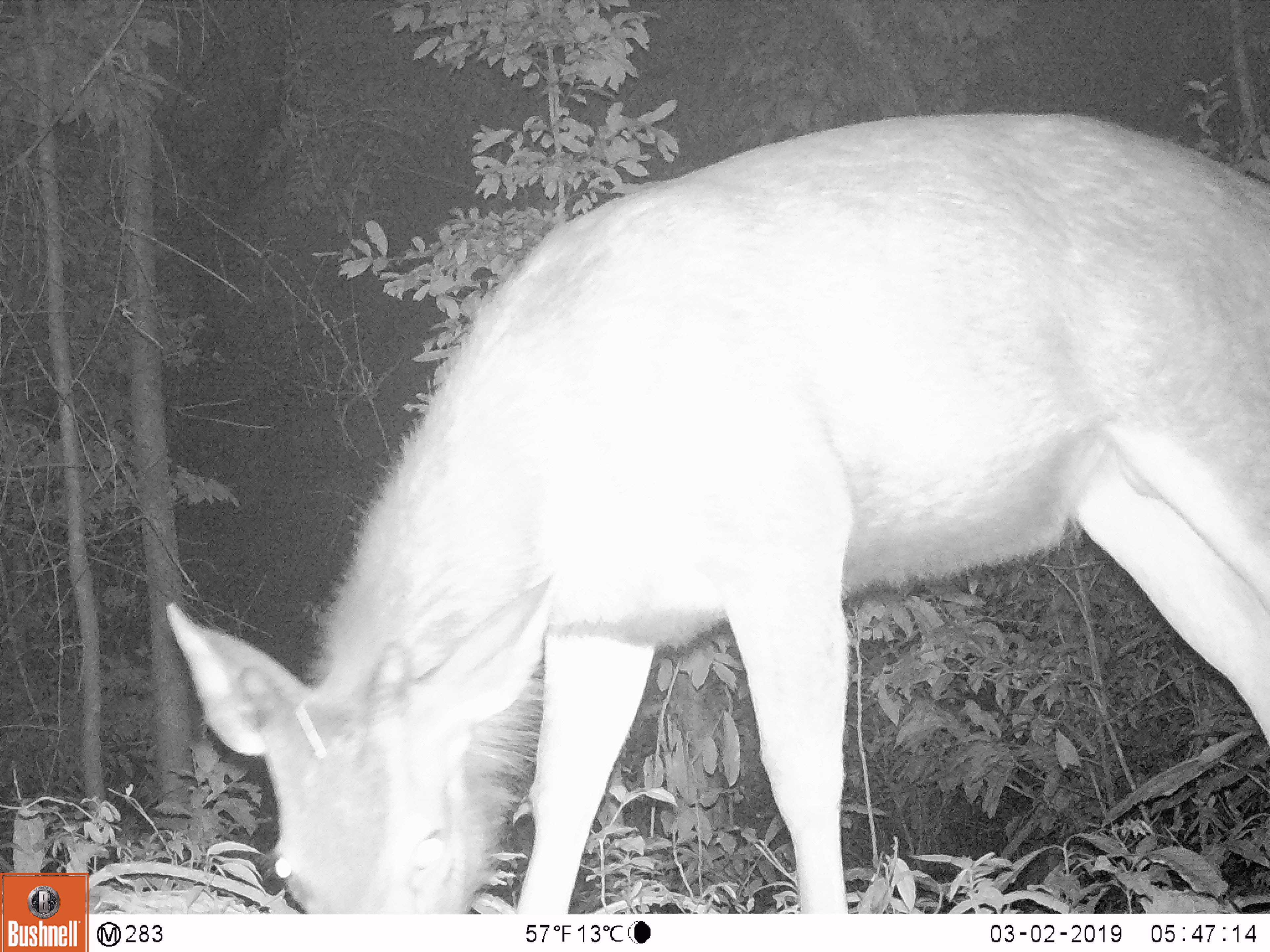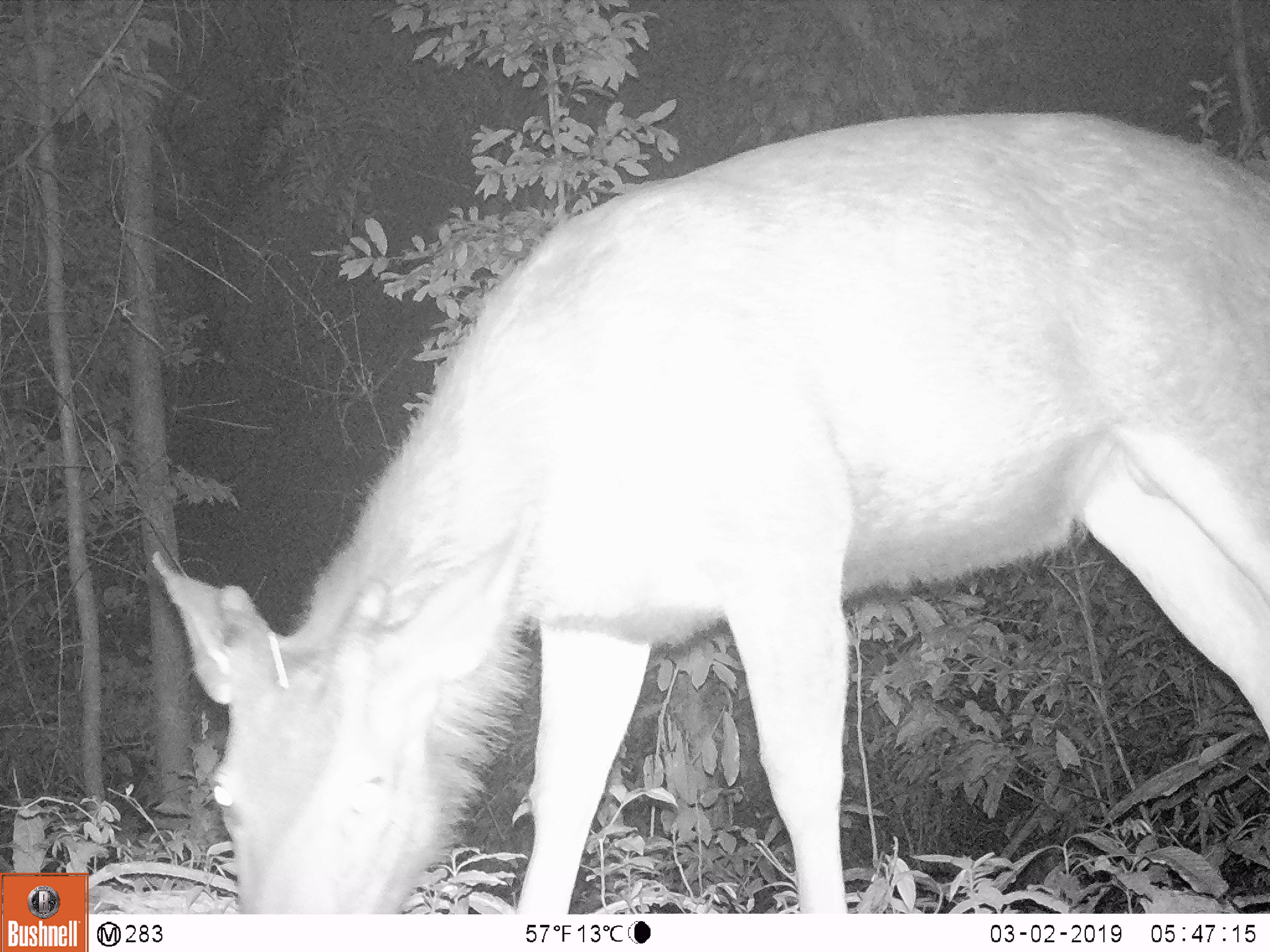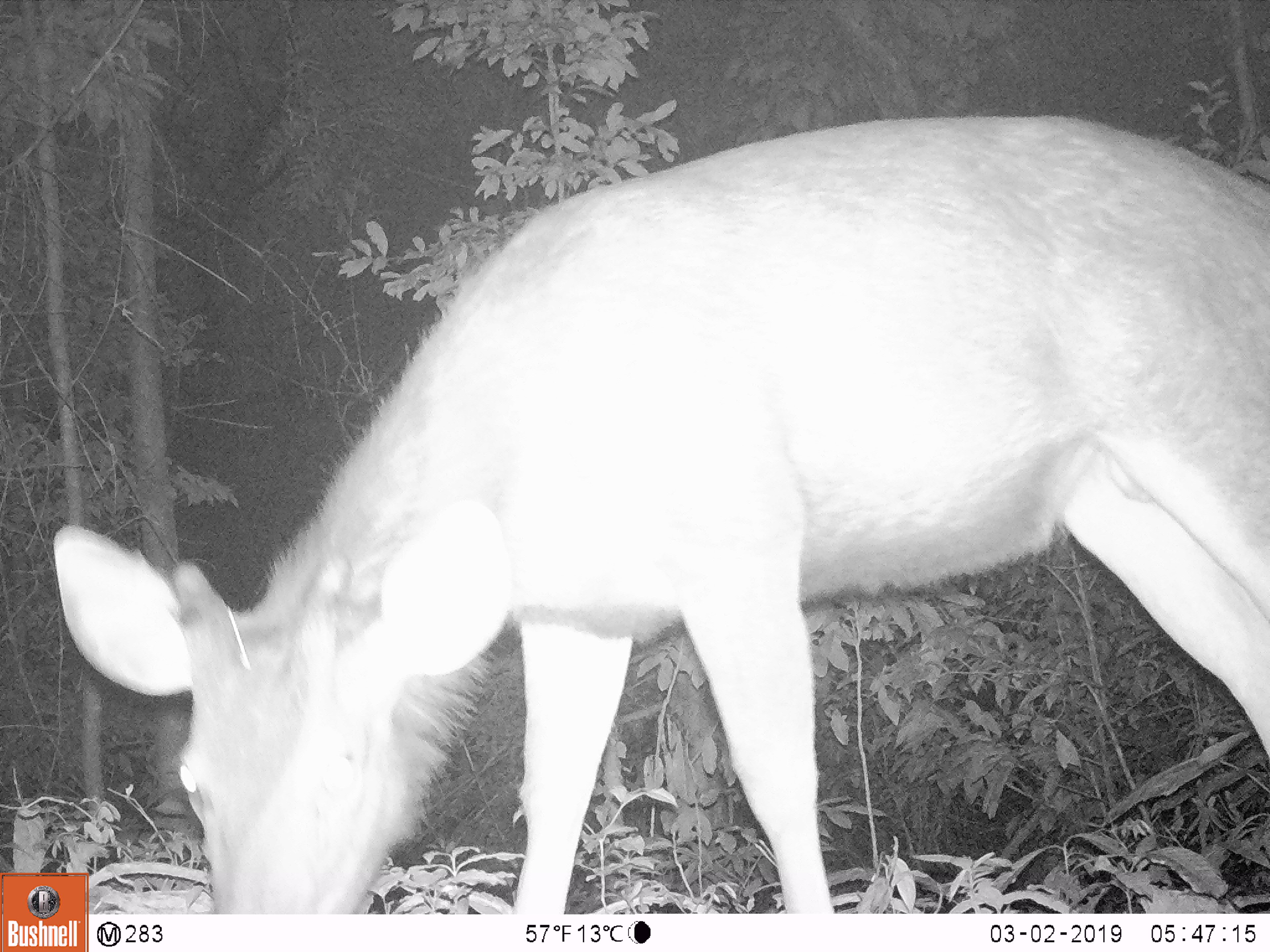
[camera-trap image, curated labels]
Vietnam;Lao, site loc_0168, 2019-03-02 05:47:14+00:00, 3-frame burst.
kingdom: Animalia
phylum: Chordata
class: Mammalia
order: Artiodactyla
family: Cervidae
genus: Rusa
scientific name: Rusa unicolor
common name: sambar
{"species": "sambar (Rusa unicolor)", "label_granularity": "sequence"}